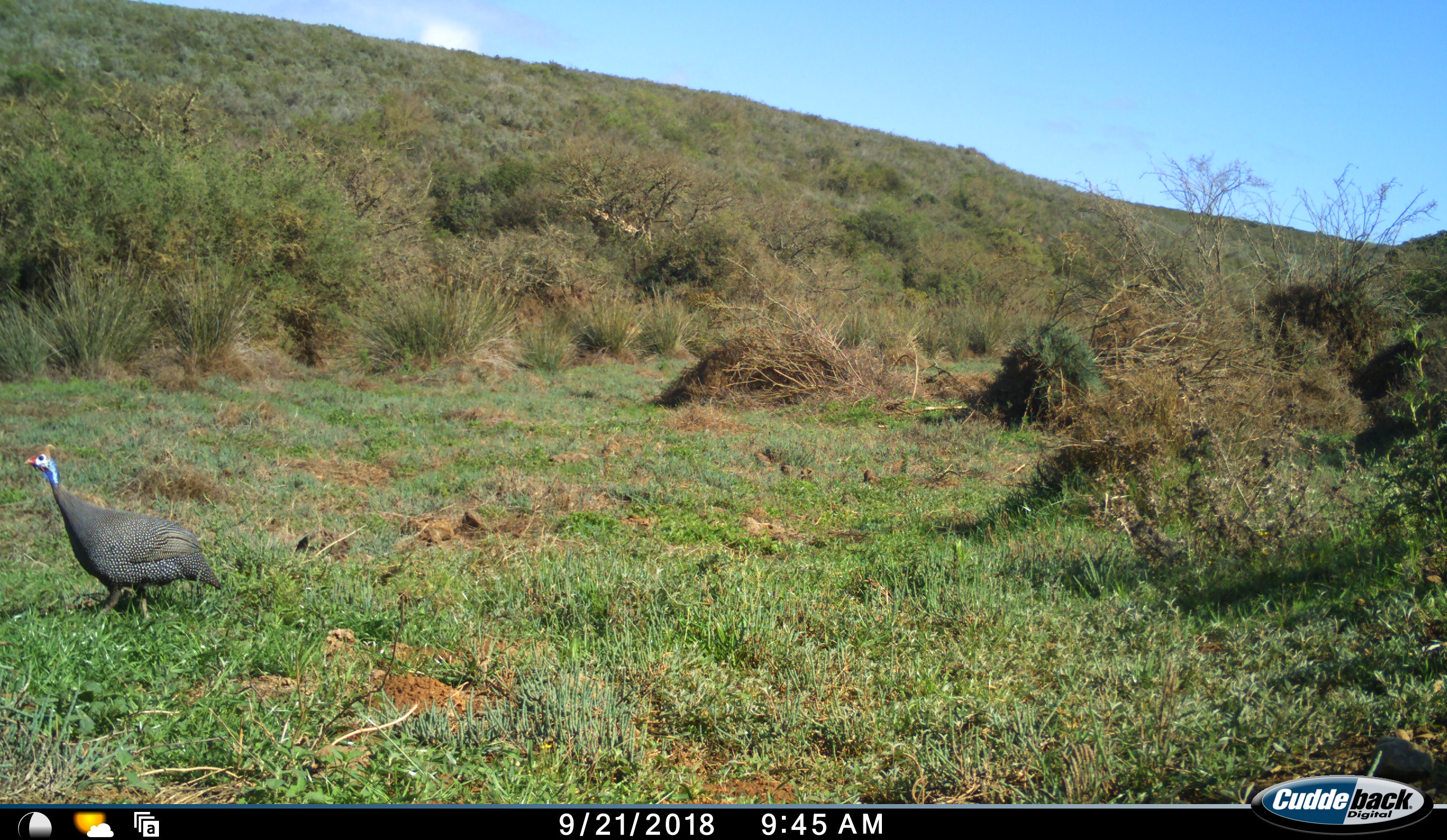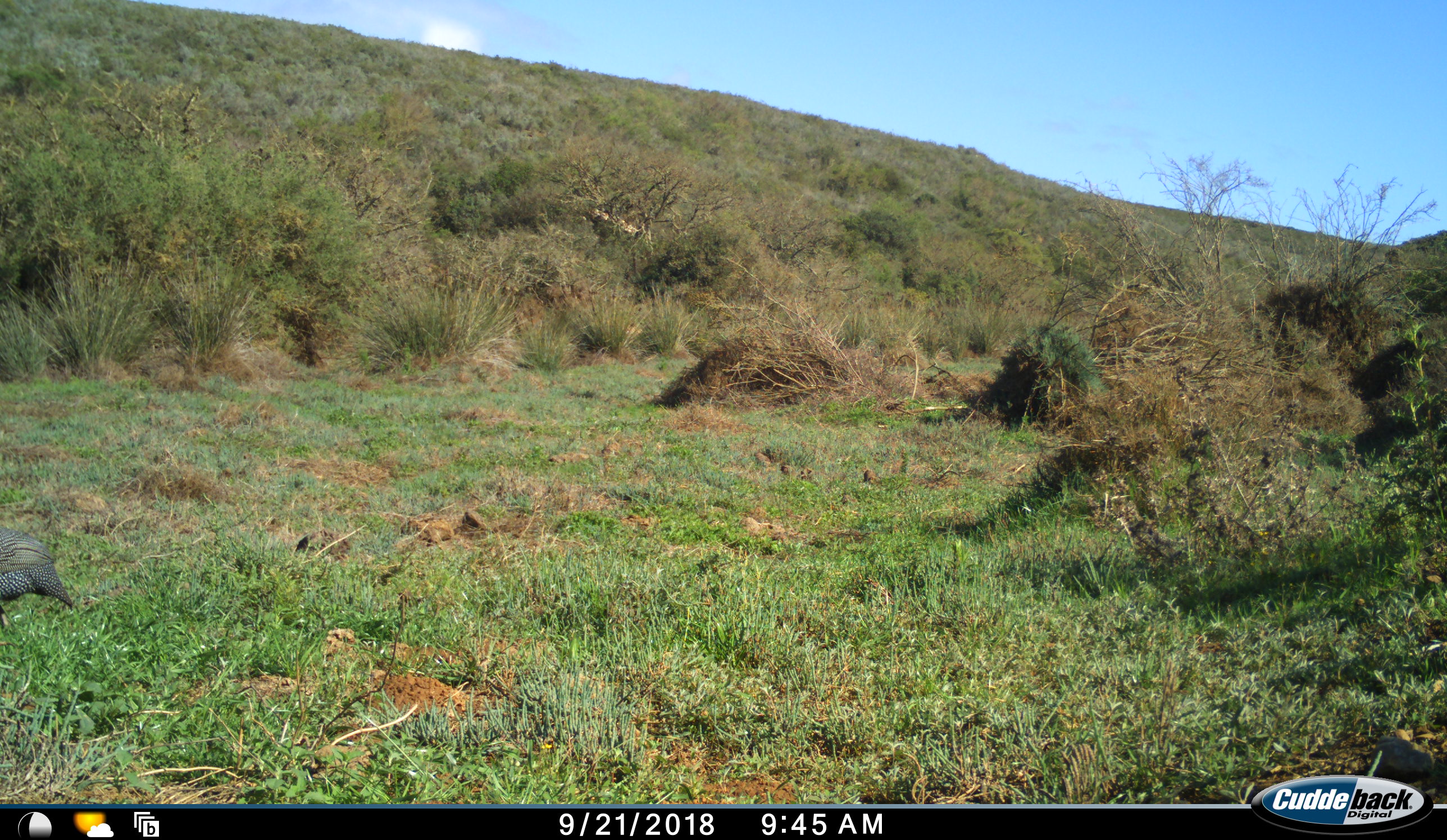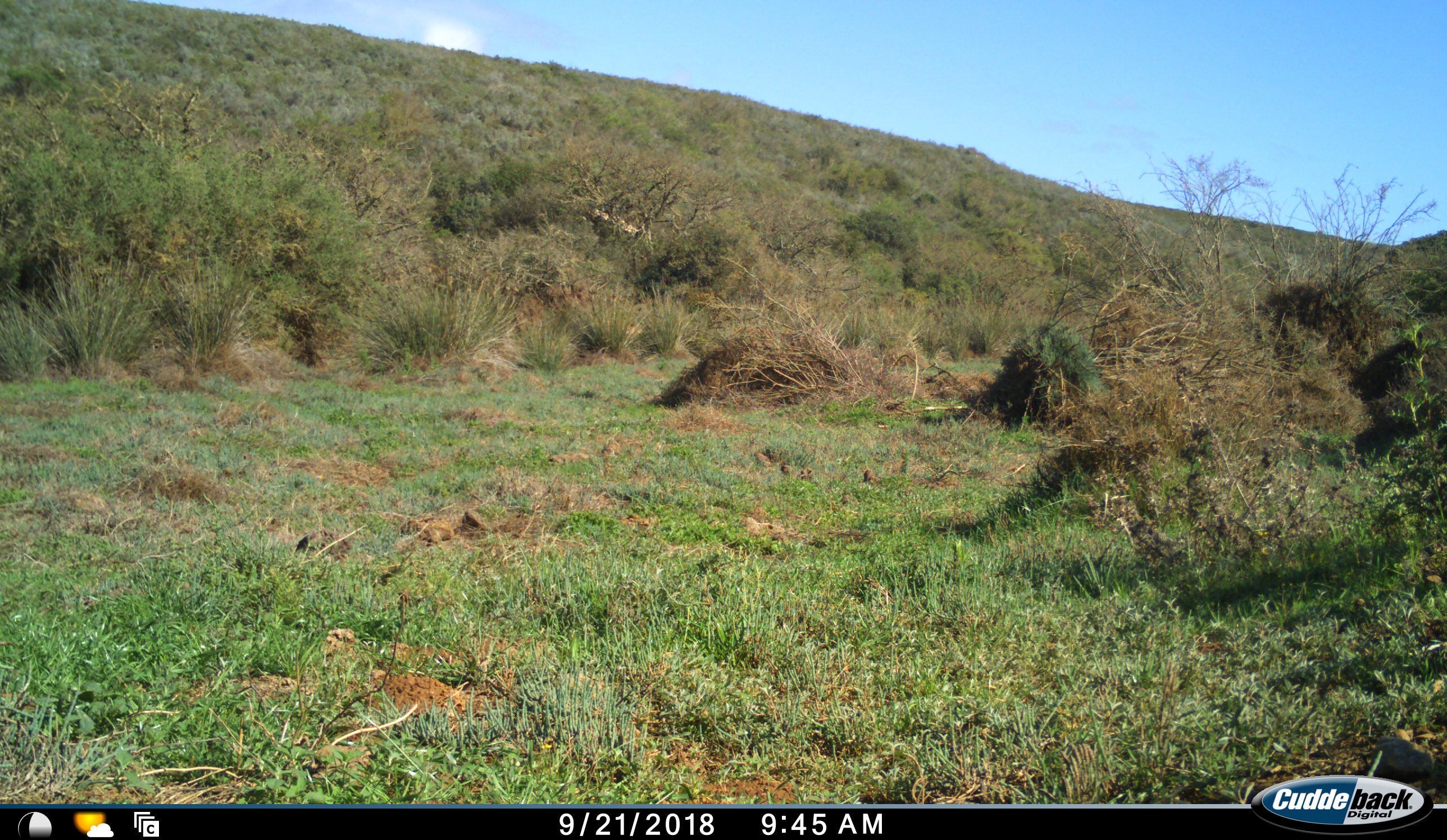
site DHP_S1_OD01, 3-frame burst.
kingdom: Animalia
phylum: Chordata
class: Aves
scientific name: Aves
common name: bird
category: birdother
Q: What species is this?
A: Birdother (bird) (Aves).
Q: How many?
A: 1.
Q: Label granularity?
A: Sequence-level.